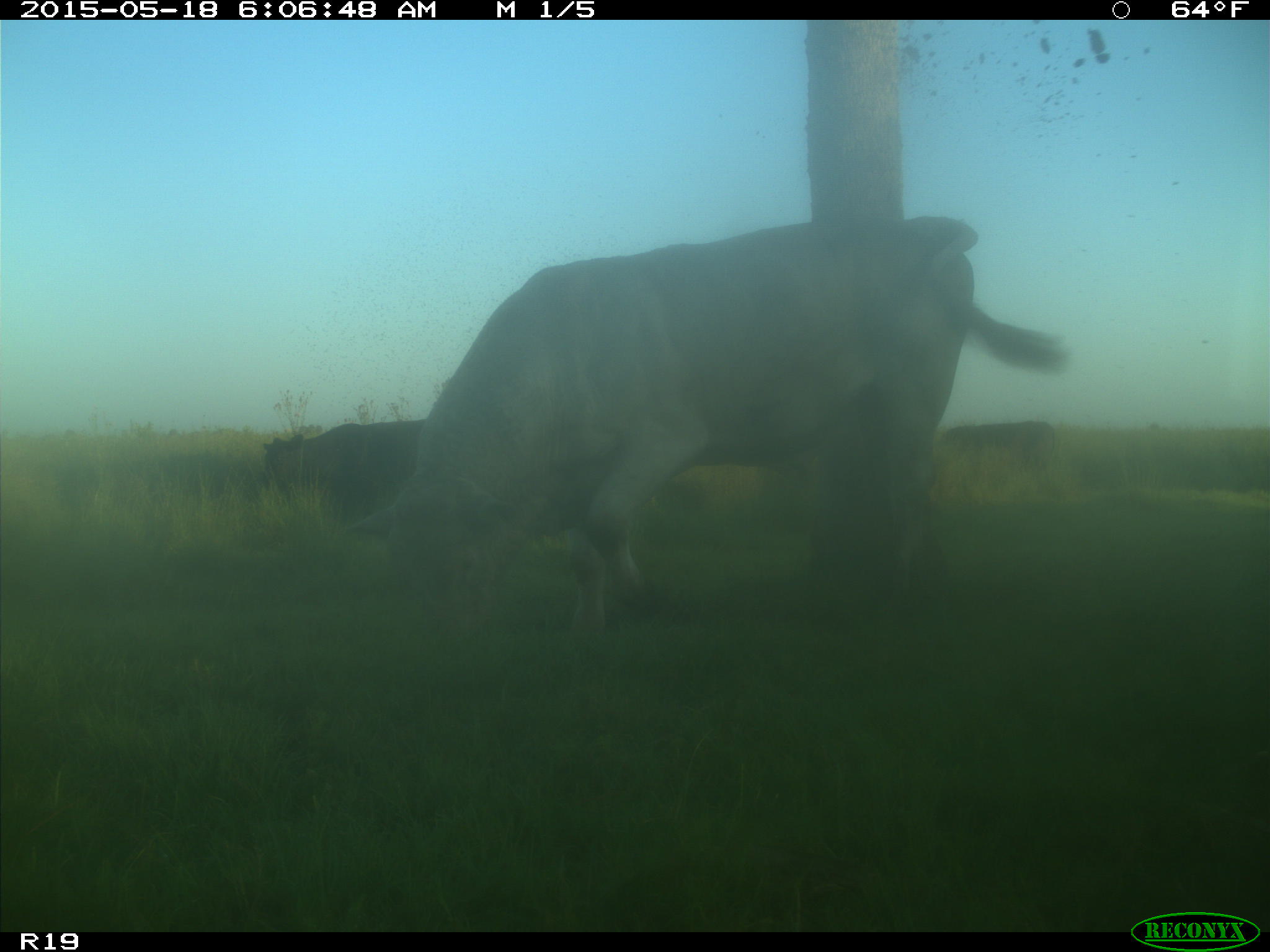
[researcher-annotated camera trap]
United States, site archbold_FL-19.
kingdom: Animalia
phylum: Chordata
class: Mammalia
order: Artiodactyla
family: Bovidae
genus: Bos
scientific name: Bos taurus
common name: domestic cow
Bos taurus (domestic cow).